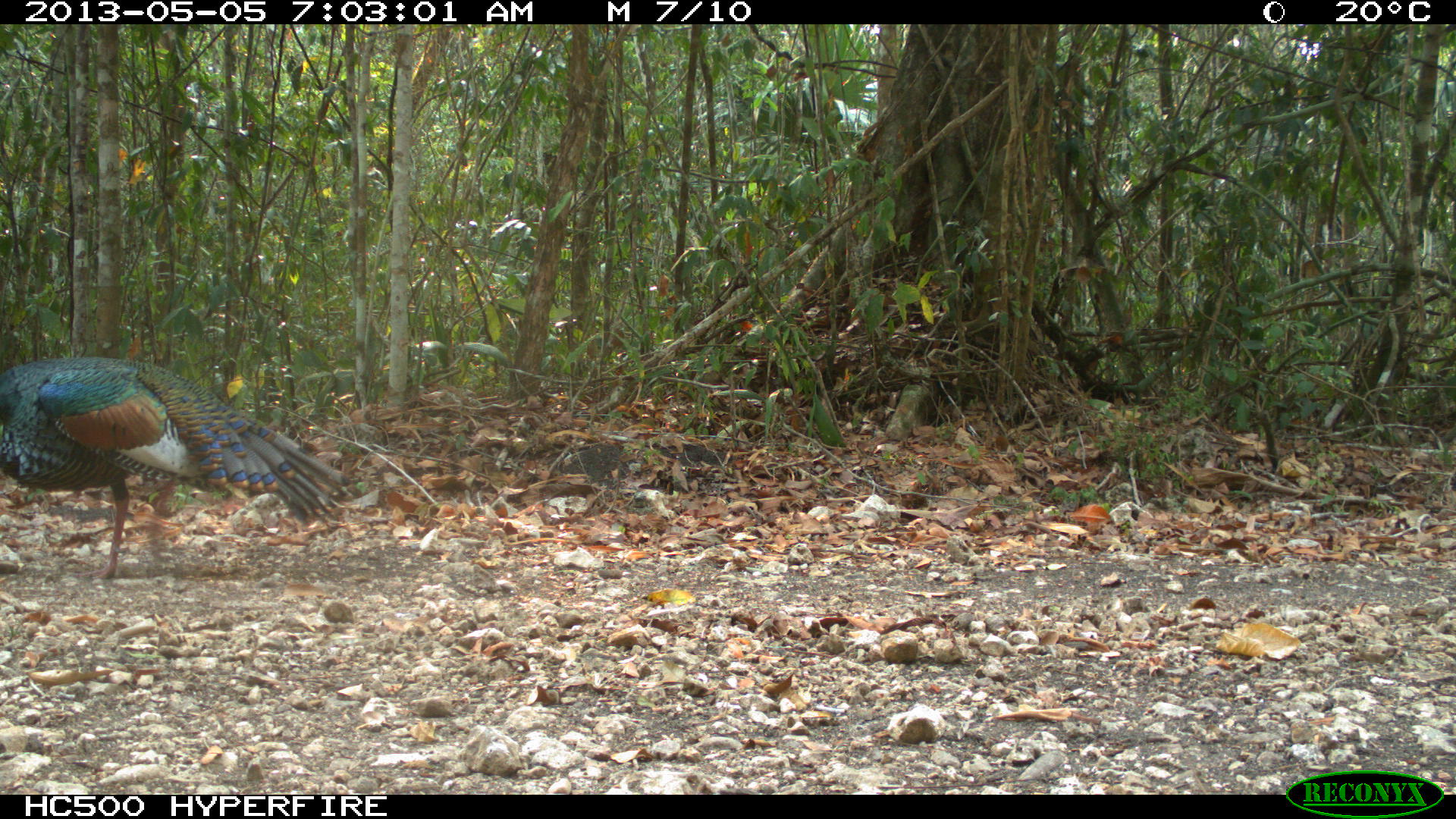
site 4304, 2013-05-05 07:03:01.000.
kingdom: Animalia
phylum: Chordata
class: Aves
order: Galliformes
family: Phasianidae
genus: Meleagris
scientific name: Meleagris ocellata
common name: ocellated turkey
Meleagris ocellata (ocellated turkey), count 1, sex male.